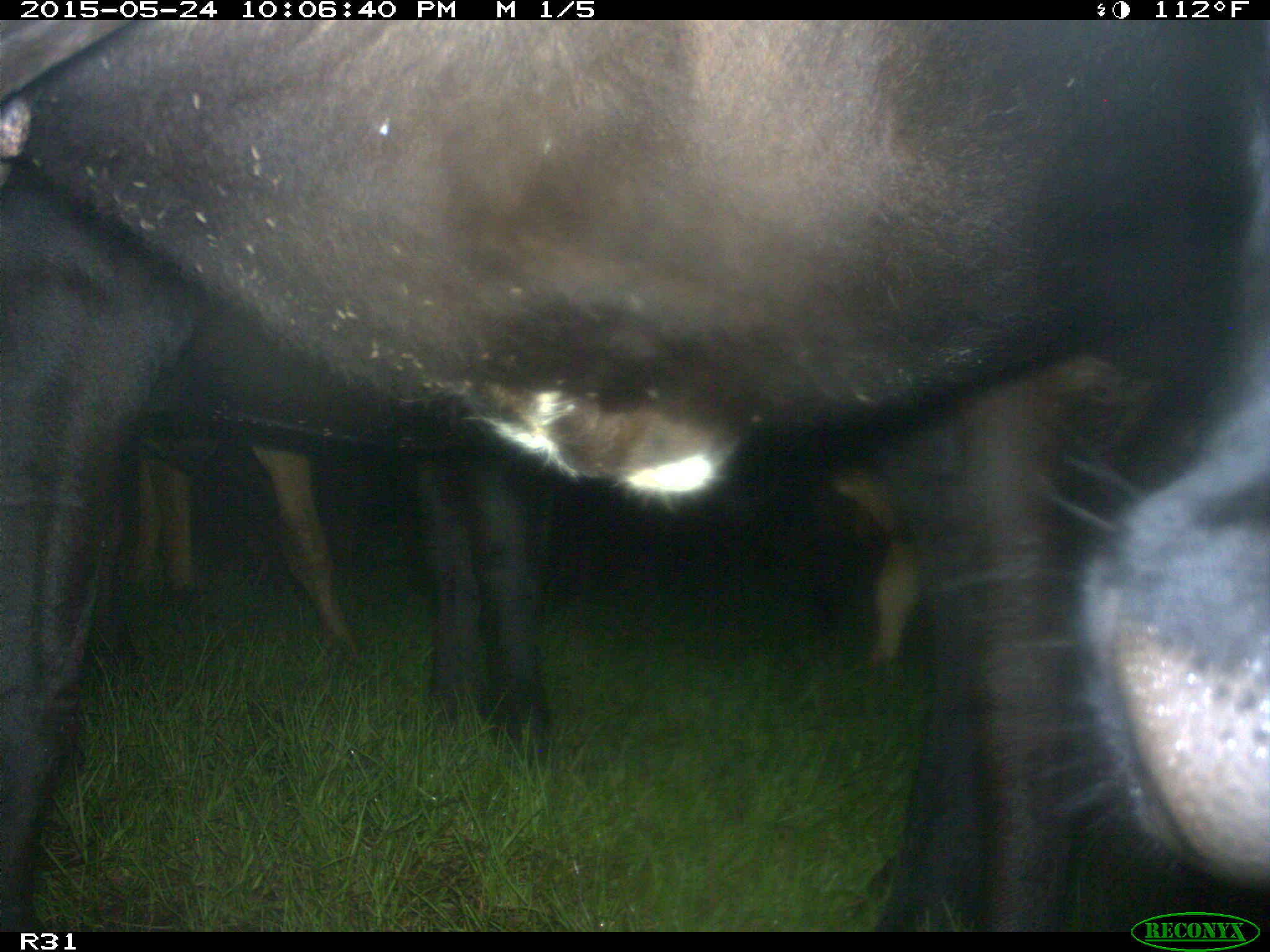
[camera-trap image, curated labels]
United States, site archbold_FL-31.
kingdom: Animalia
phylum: Chordata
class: Mammalia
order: Artiodactyla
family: Bovidae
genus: Bos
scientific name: Bos taurus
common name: domestic cow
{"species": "Bos taurus (domestic cow)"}